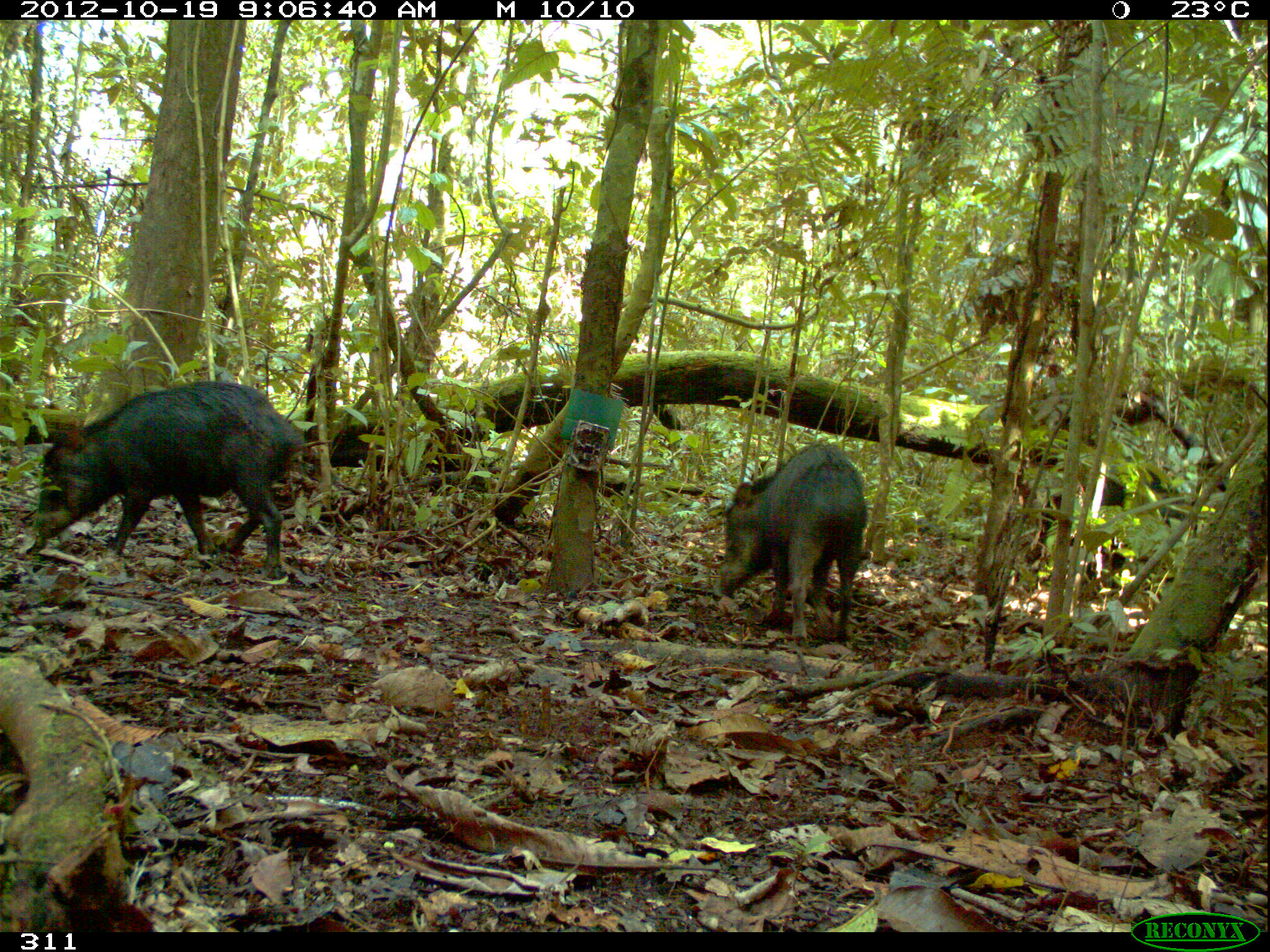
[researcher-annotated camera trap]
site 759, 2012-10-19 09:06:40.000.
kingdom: Animalia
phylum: Chordata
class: Mammalia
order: Artiodactyla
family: Tayassuidae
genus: Tayassu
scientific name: Tayassu pecari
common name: white-lipped peccary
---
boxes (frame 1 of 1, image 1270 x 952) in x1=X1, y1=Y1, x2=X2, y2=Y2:
tayassu pecari: x1=28, y1=379, x2=306, y2=581; x1=712, y1=442, x2=869, y2=647